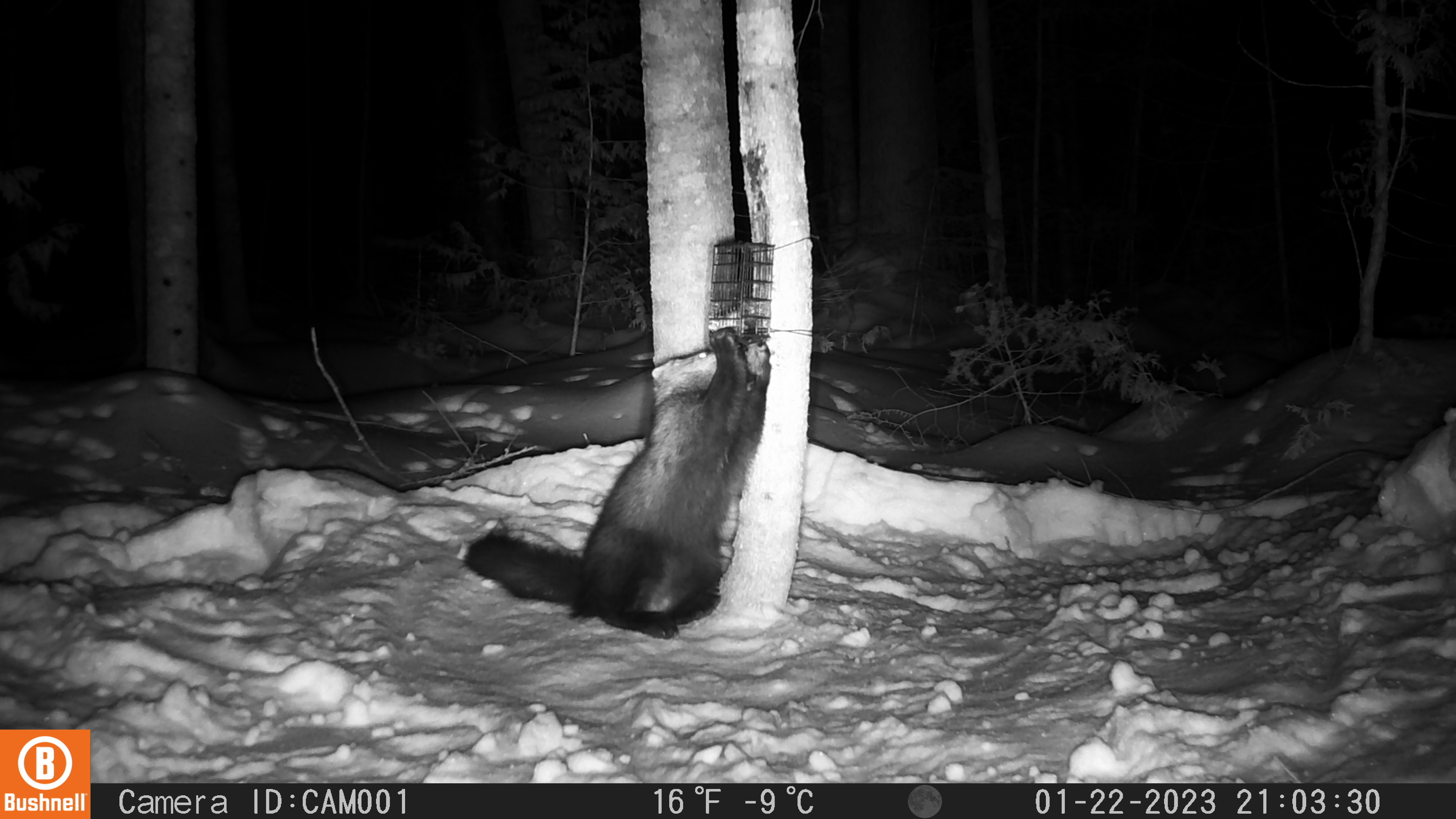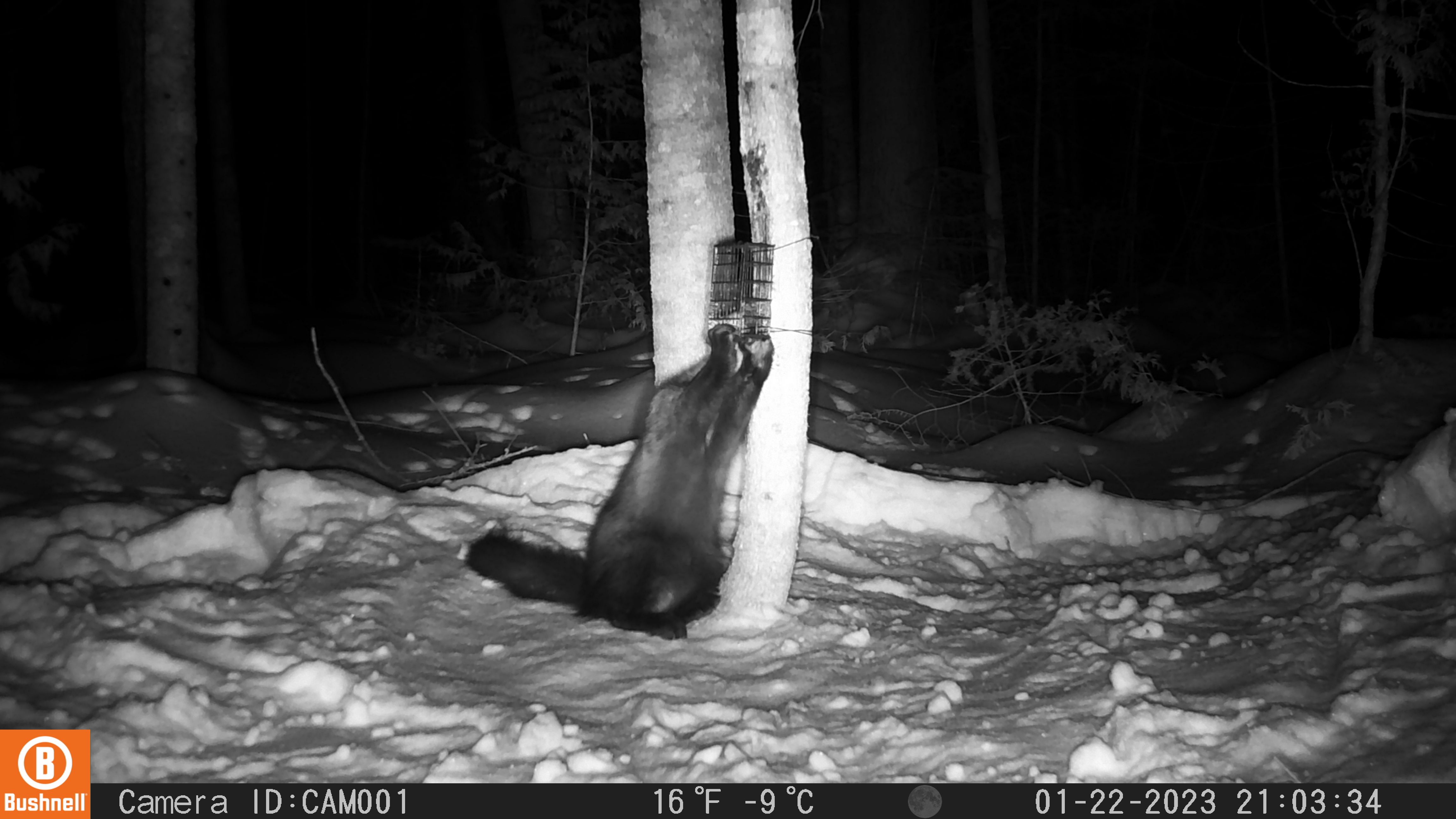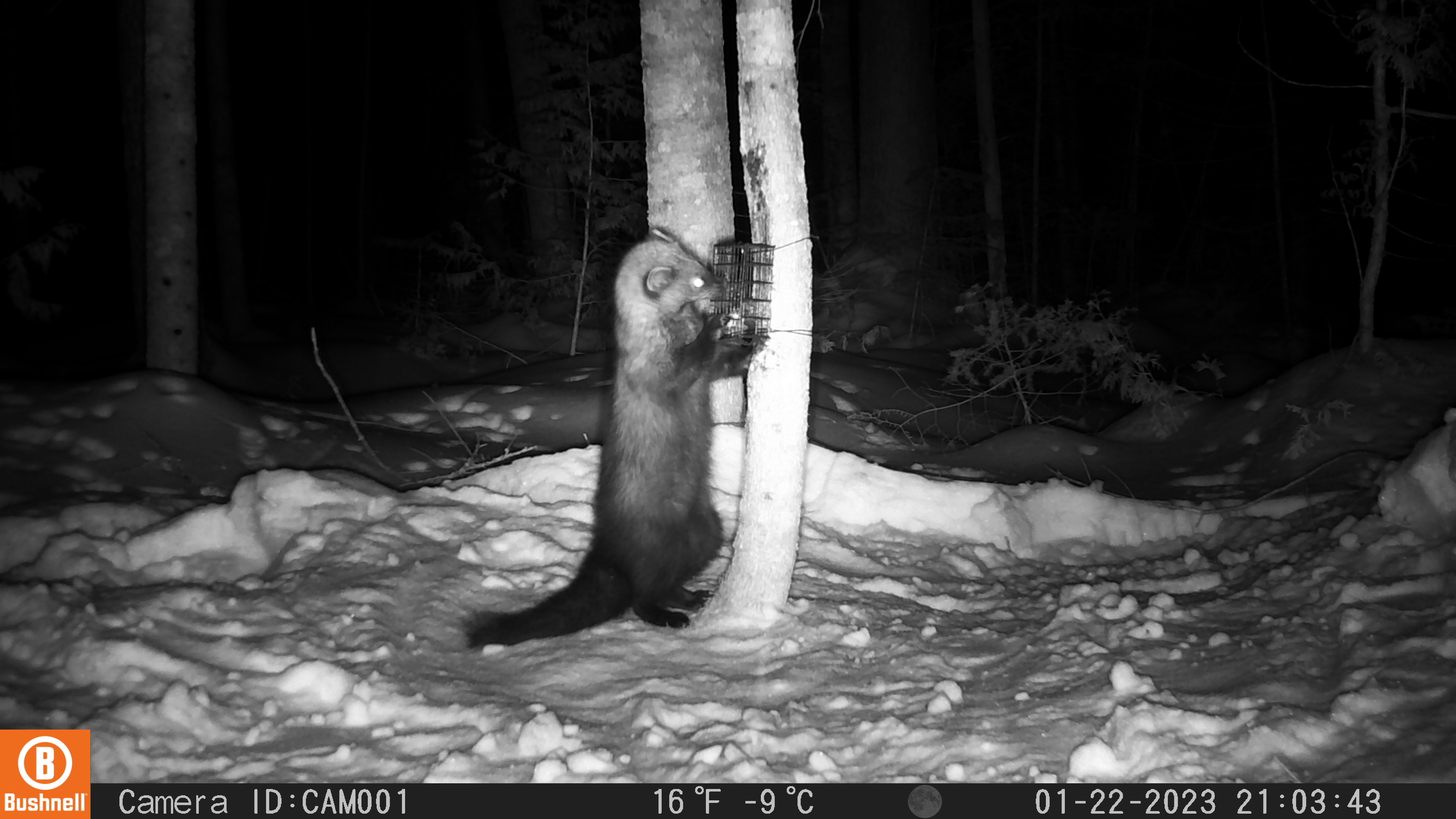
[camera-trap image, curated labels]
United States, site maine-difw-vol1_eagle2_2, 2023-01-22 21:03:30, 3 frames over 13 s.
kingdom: Animalia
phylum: Chordata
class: Mammalia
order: Carnivora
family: Mustelidae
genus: Pekania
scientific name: Pekania pennanti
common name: fisher